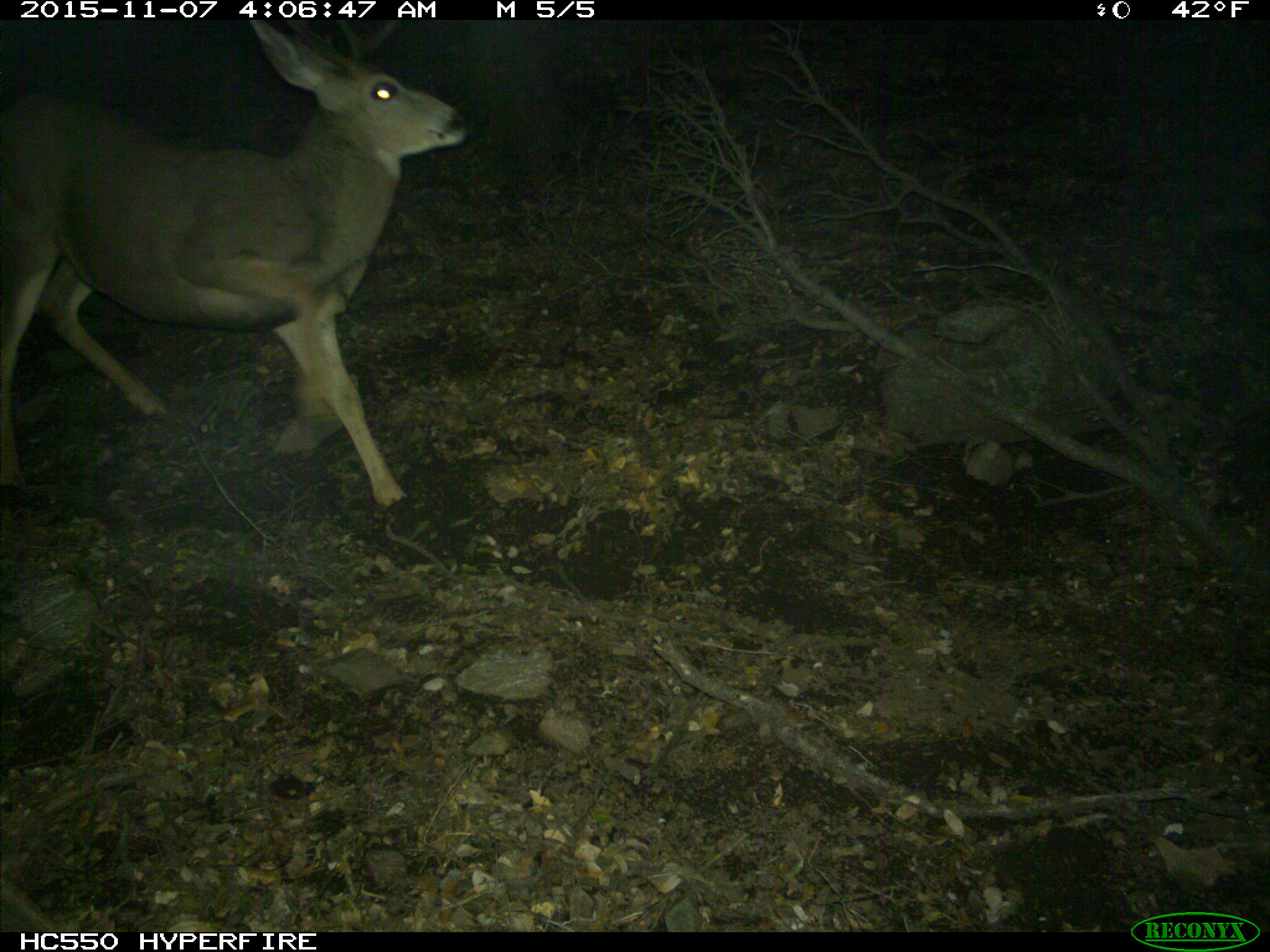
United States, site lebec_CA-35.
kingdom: Animalia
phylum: Chordata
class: Mammalia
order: Artiodactyla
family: Cervidae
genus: Odocoileus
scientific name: Odocoileus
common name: deer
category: unidentified deer